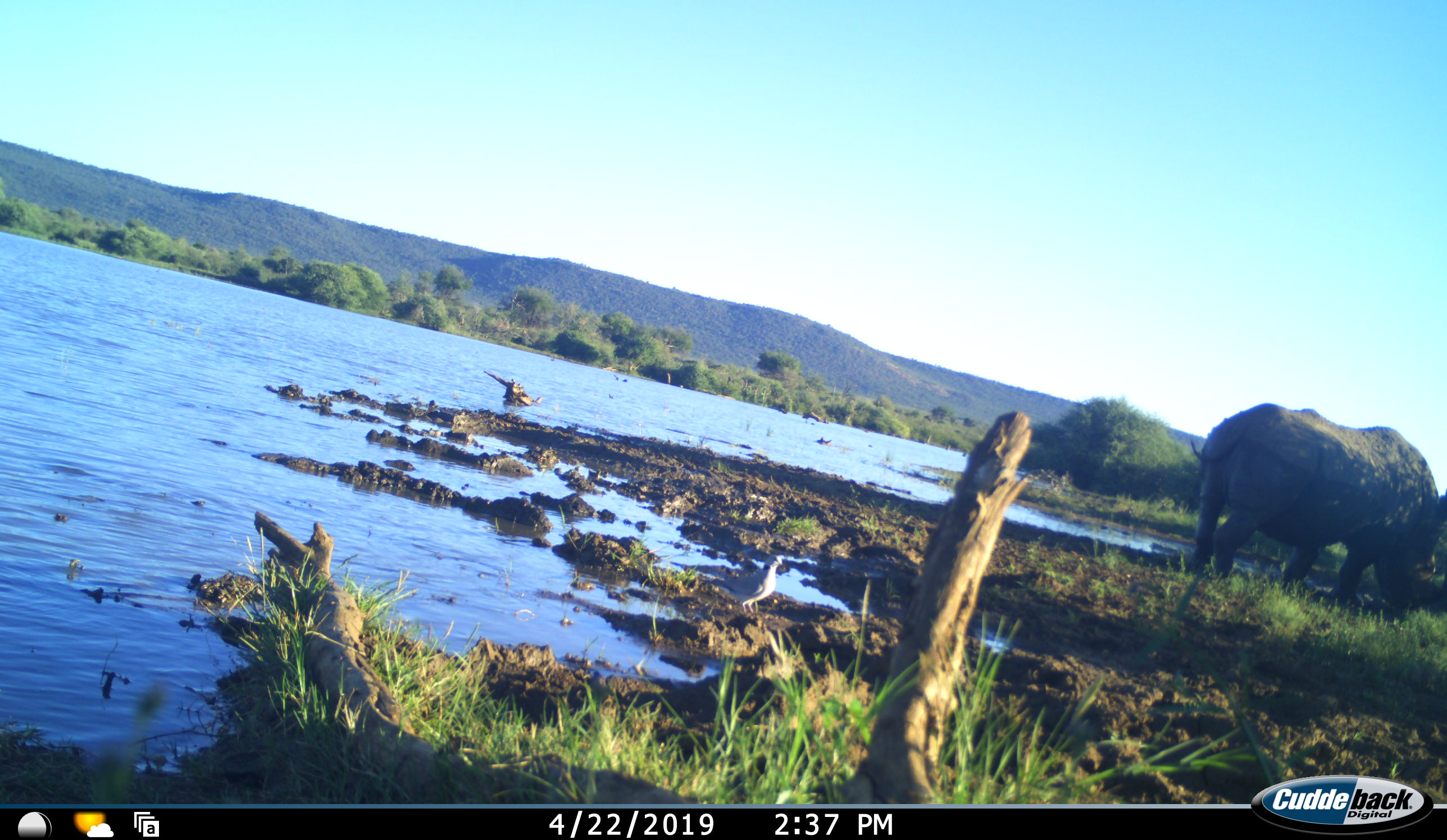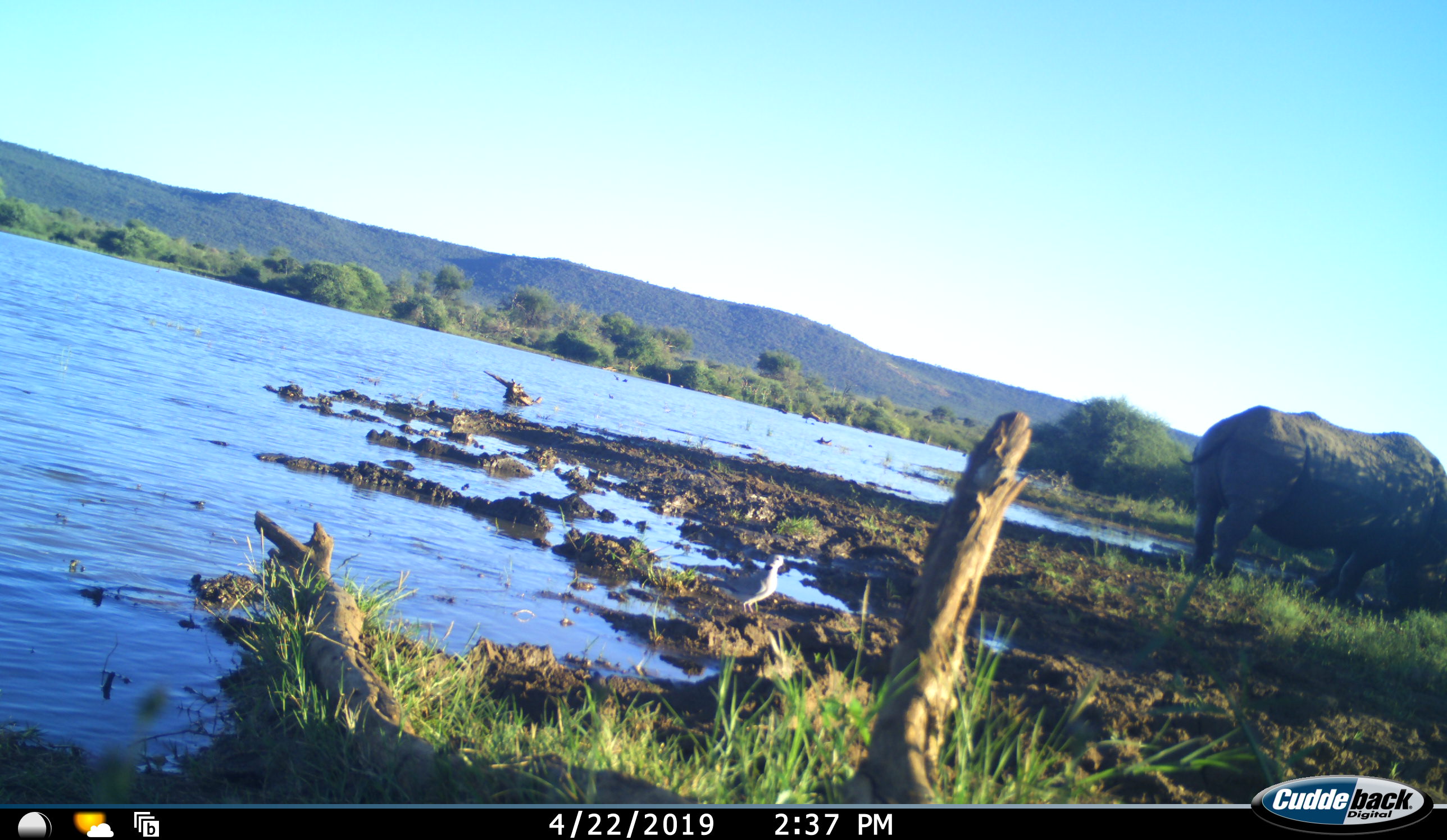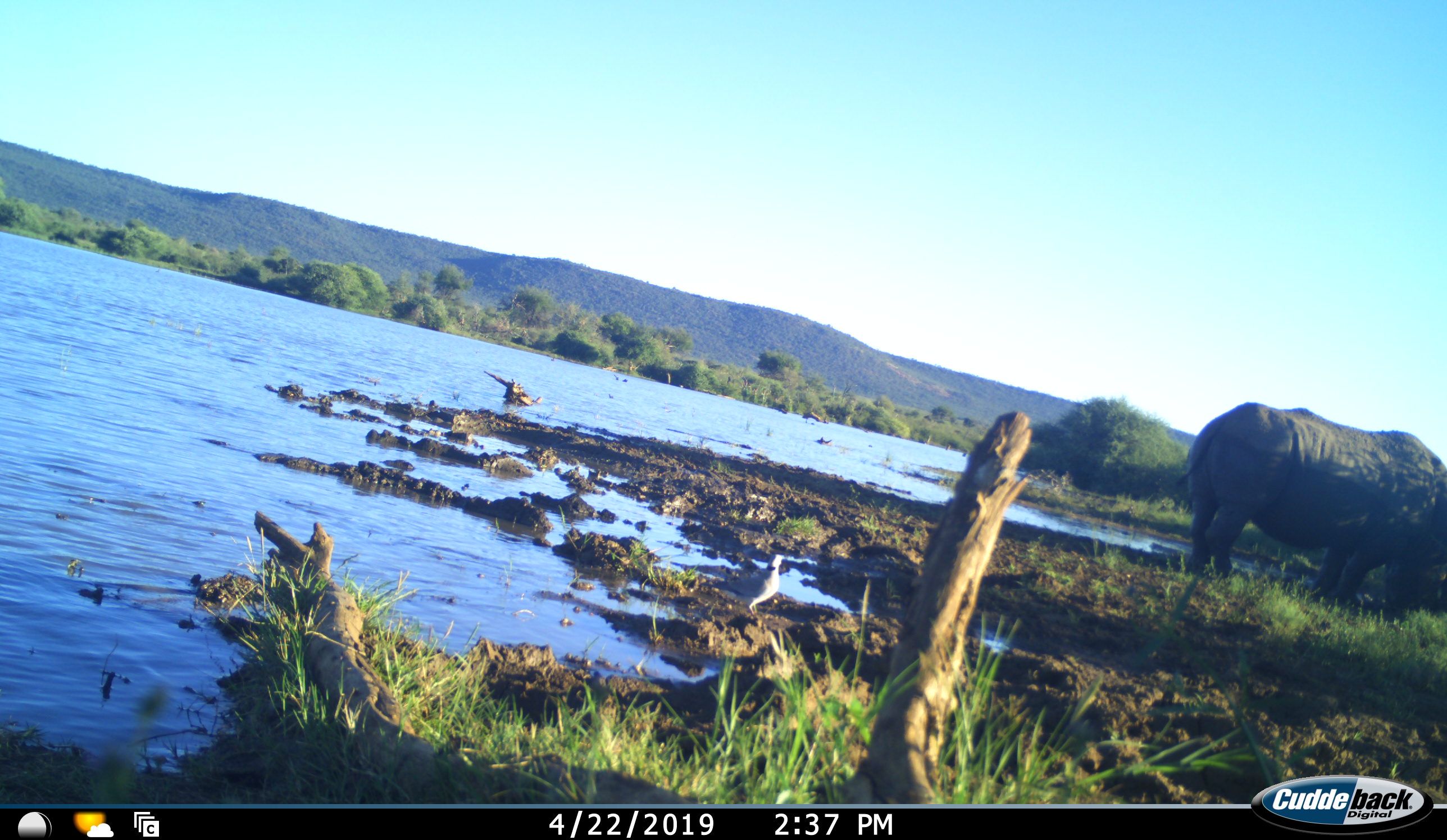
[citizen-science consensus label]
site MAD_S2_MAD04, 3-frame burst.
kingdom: Animalia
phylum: Chordata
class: Mammalia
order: Perissodactyla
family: Rhinocerotidae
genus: Diceros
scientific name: Diceros bicornis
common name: black rhinoceros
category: rhinocerosblack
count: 1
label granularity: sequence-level